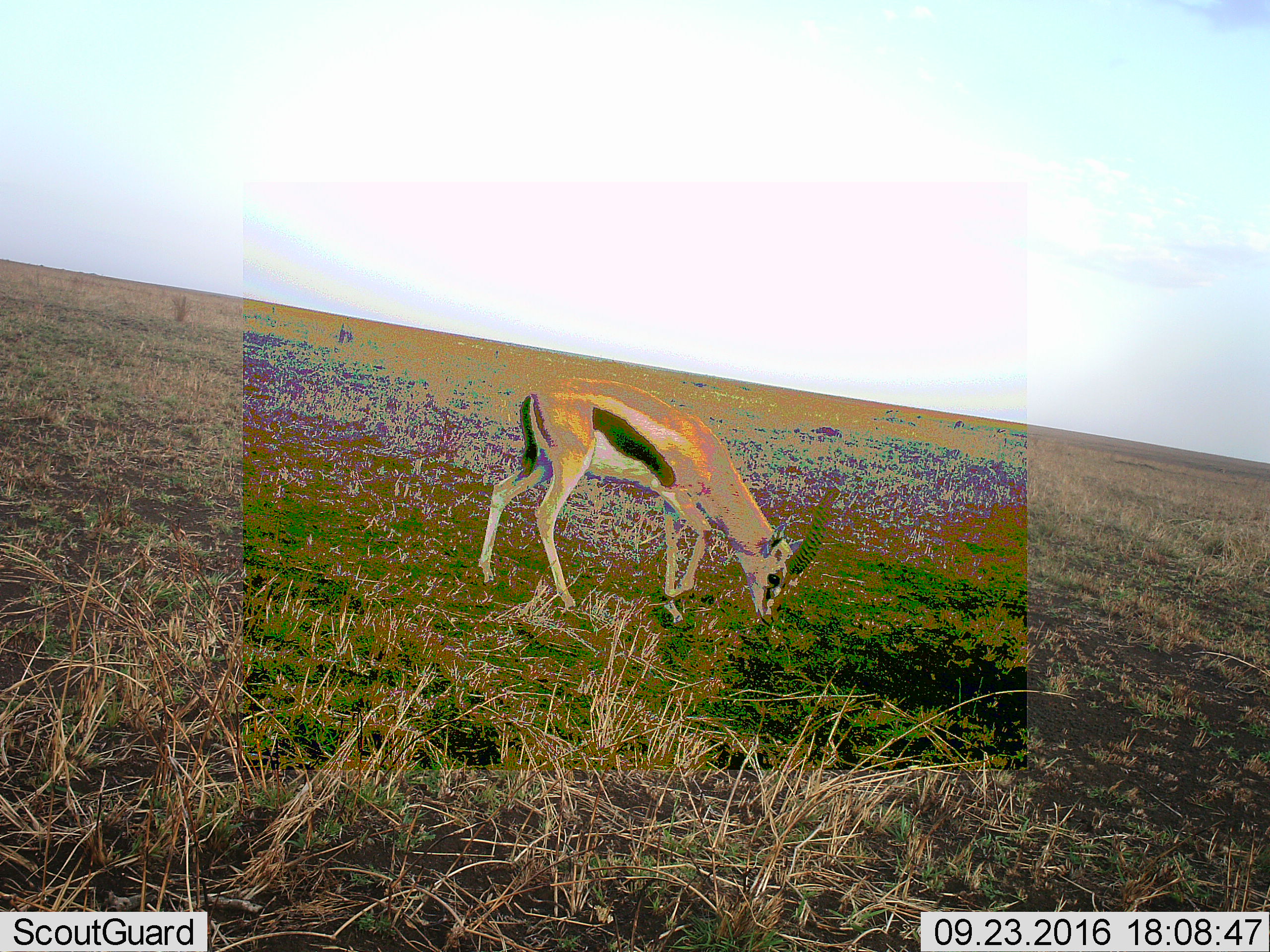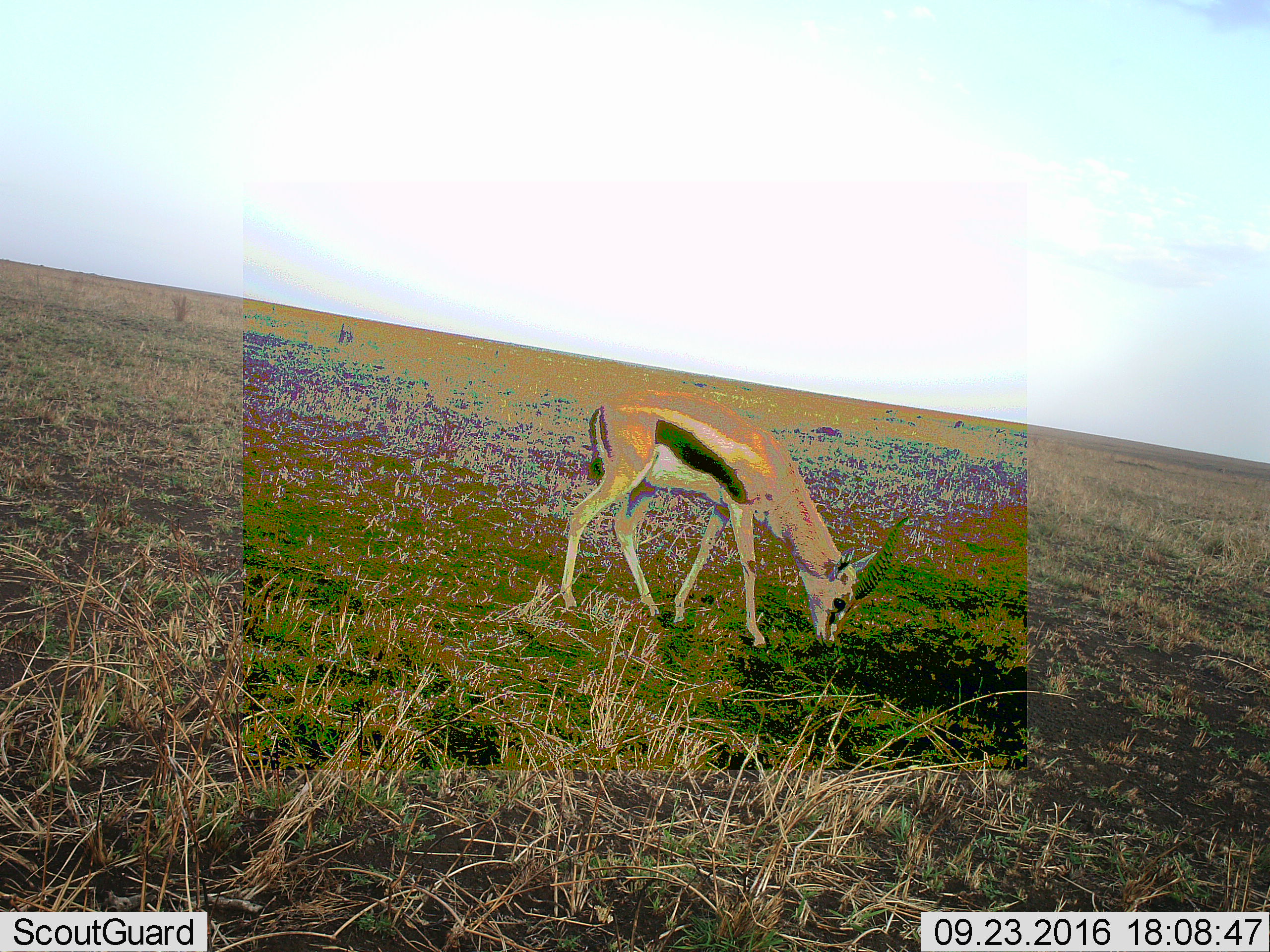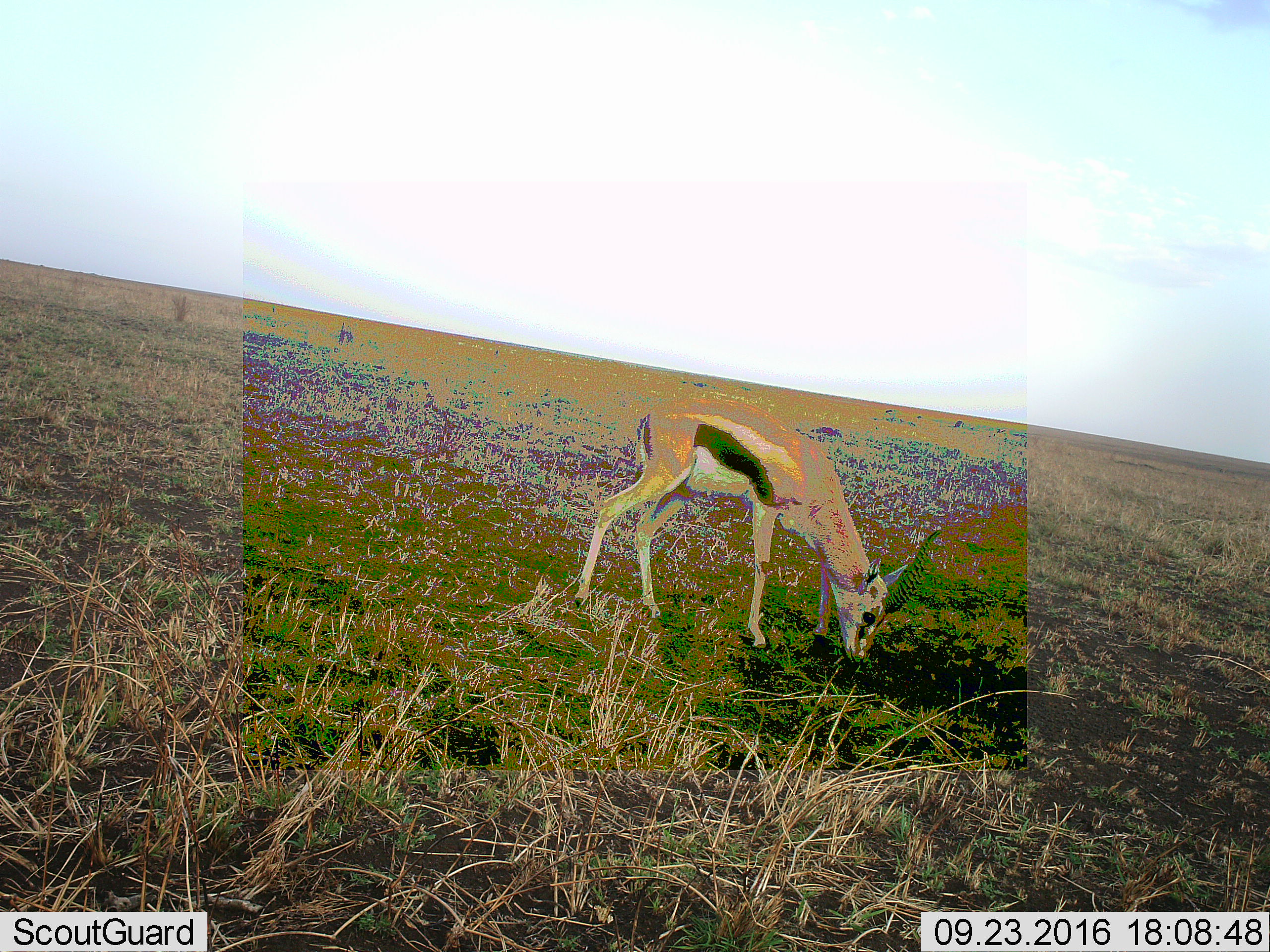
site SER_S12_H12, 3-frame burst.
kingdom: Animalia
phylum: Chordata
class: Mammalia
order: Artiodactyla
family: Bovidae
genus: Eudorcas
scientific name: Eudorcas thomsonii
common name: thomson's gazelle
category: gazellethomsons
Gazellethomsons (thomson's gazelle) (Eudorcas thomsonii), count 1. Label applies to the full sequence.